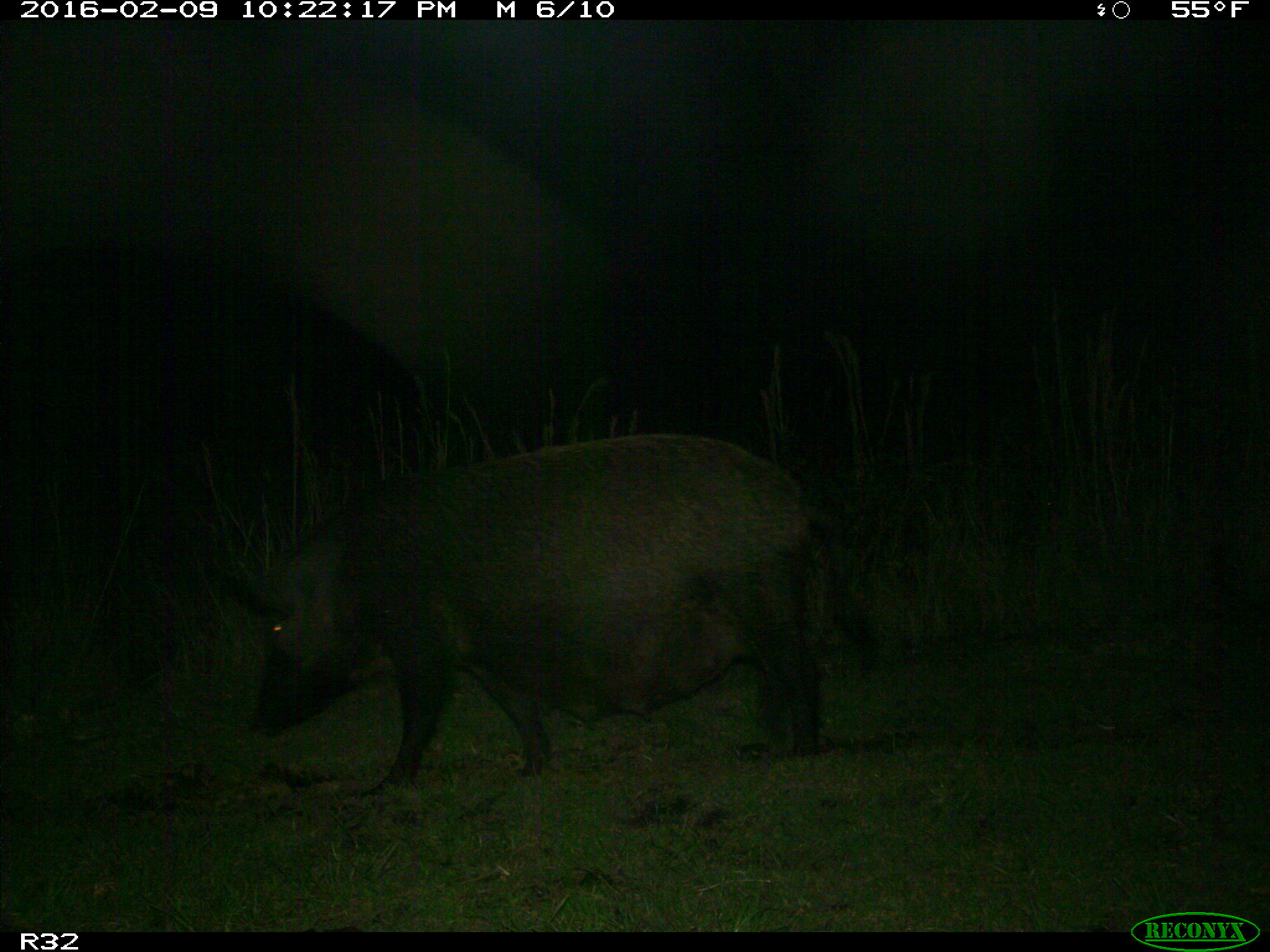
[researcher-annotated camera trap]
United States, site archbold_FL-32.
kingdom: Animalia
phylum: Chordata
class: Mammalia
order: Artiodactyla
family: Suidae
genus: Sus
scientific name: Sus scrofa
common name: wild boar